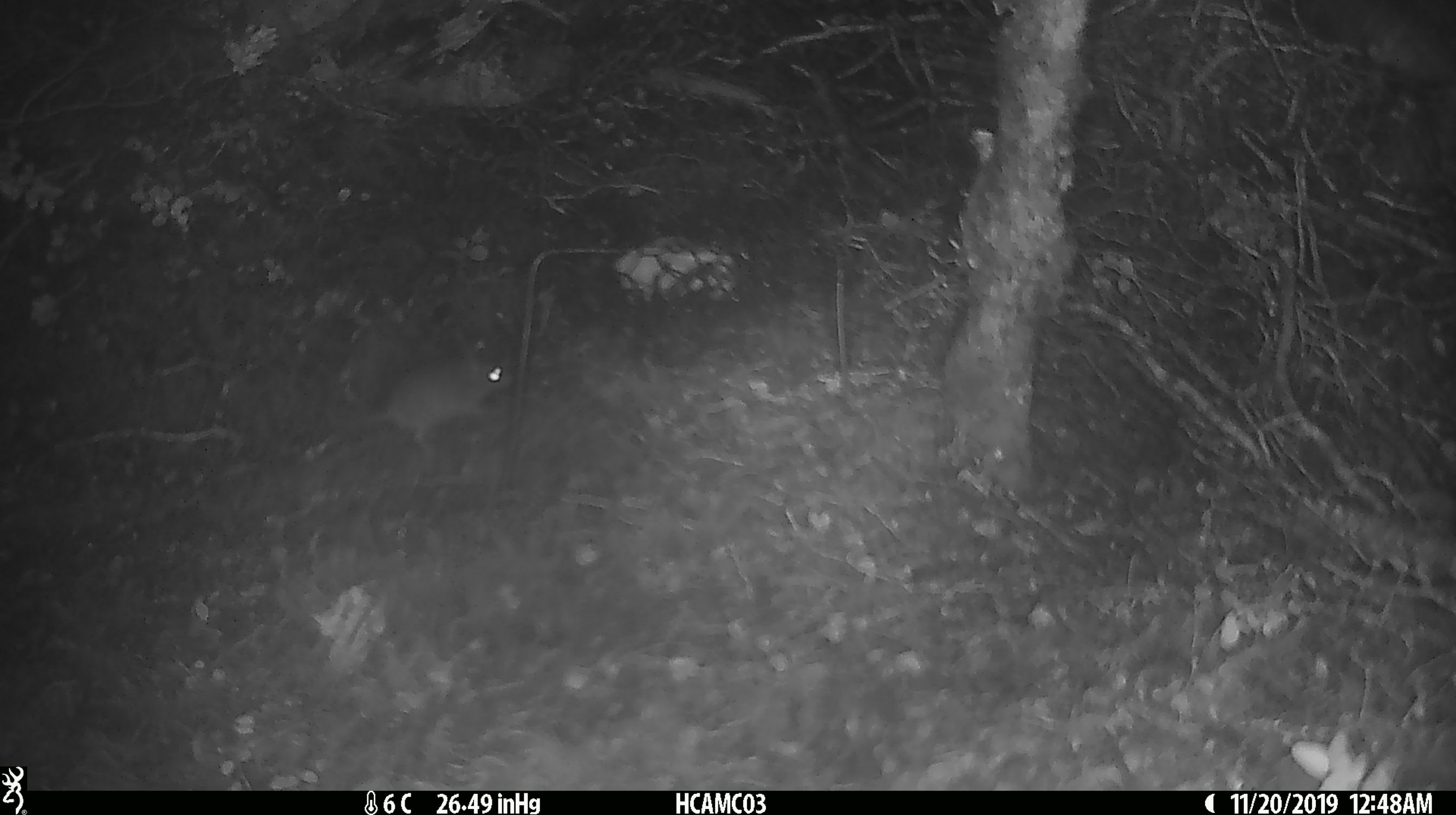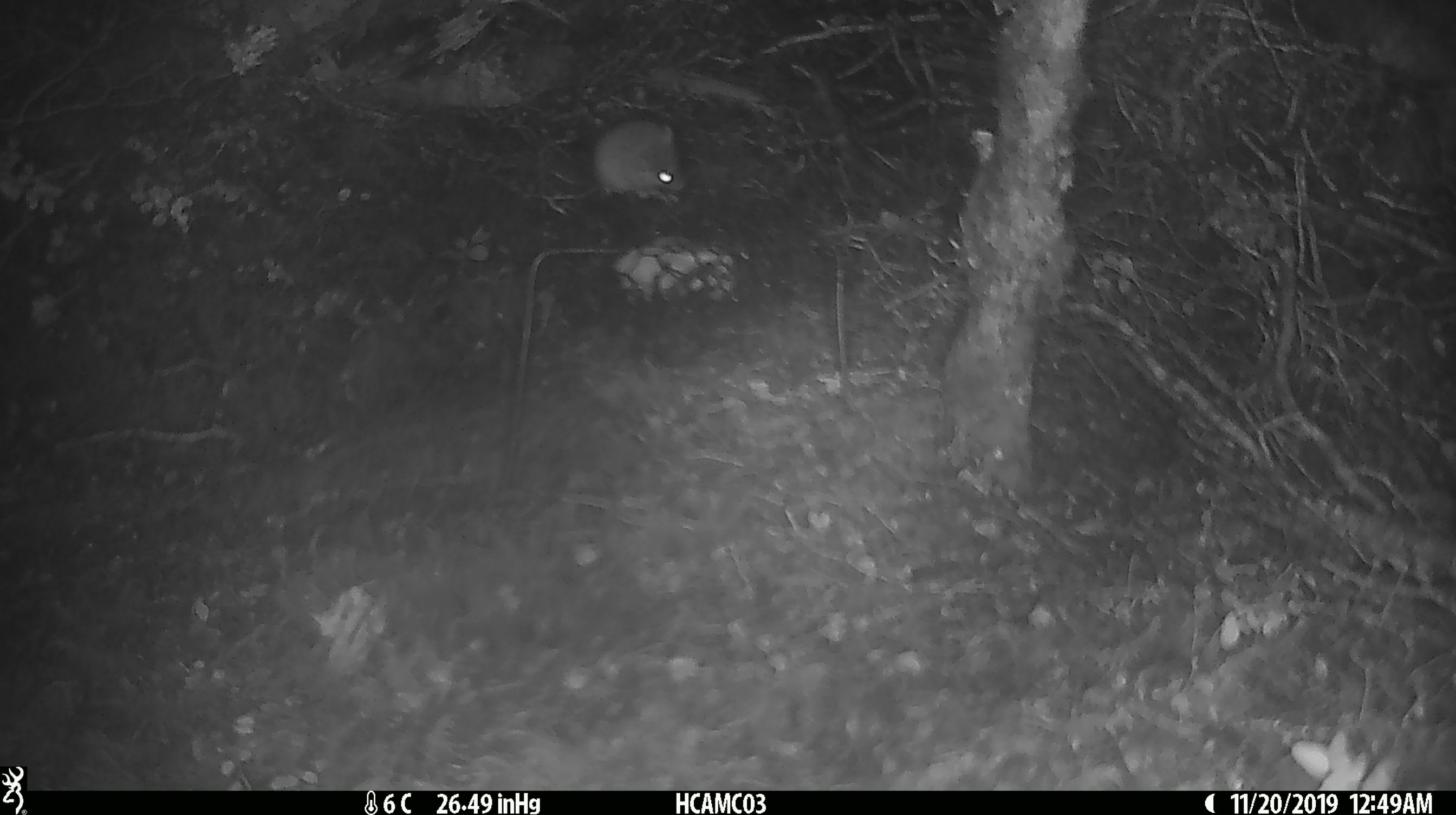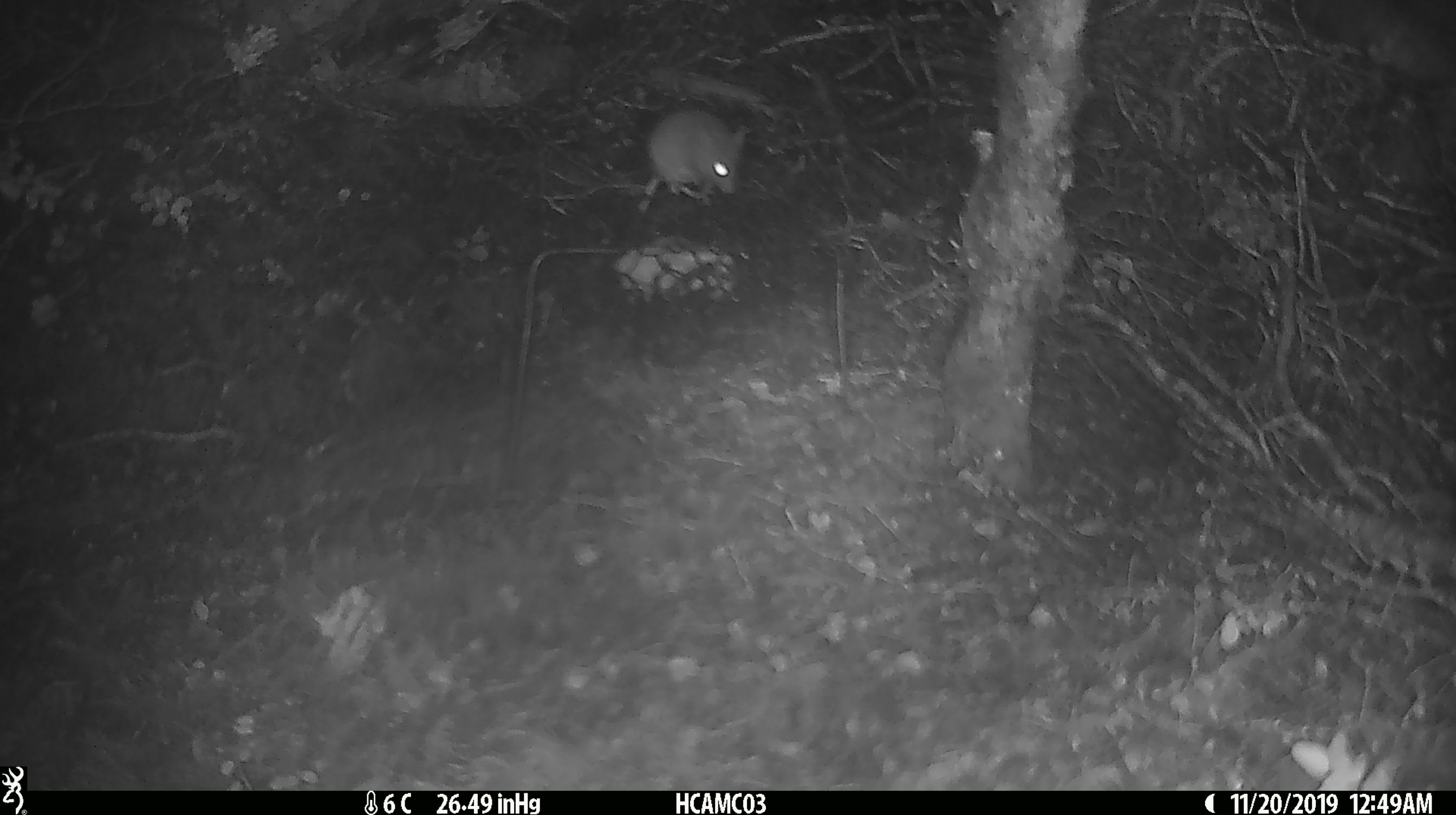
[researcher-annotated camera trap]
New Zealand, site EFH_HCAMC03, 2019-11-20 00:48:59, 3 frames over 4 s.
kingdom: Animalia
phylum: Chordata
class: Mammalia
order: Rodentia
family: Muridae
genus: Mus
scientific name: Mus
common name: mouse